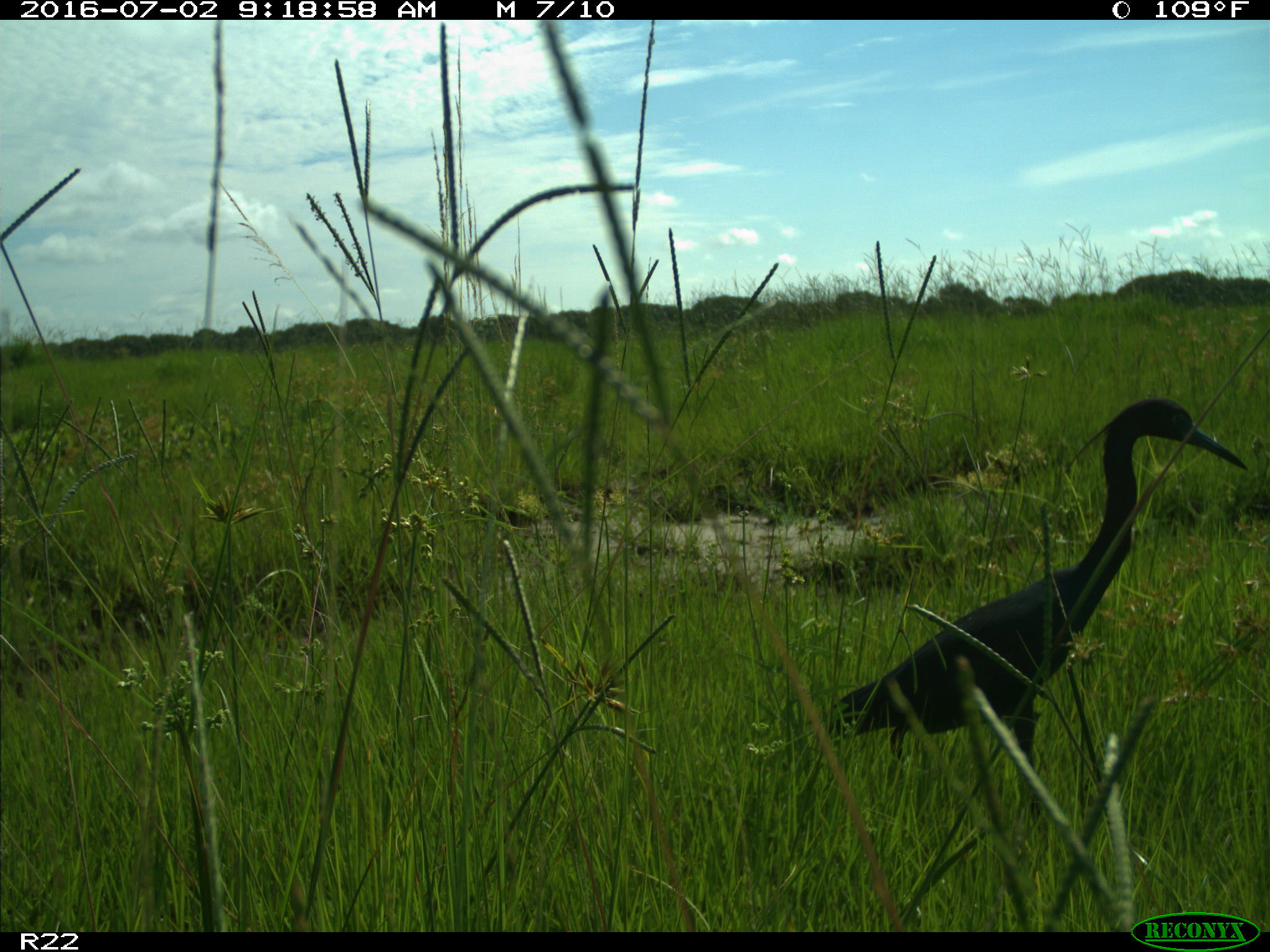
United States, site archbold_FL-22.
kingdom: Animalia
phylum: Chordata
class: Aves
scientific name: Aves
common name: birds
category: unidentified bird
Unidentified bird (birds) (Aves).